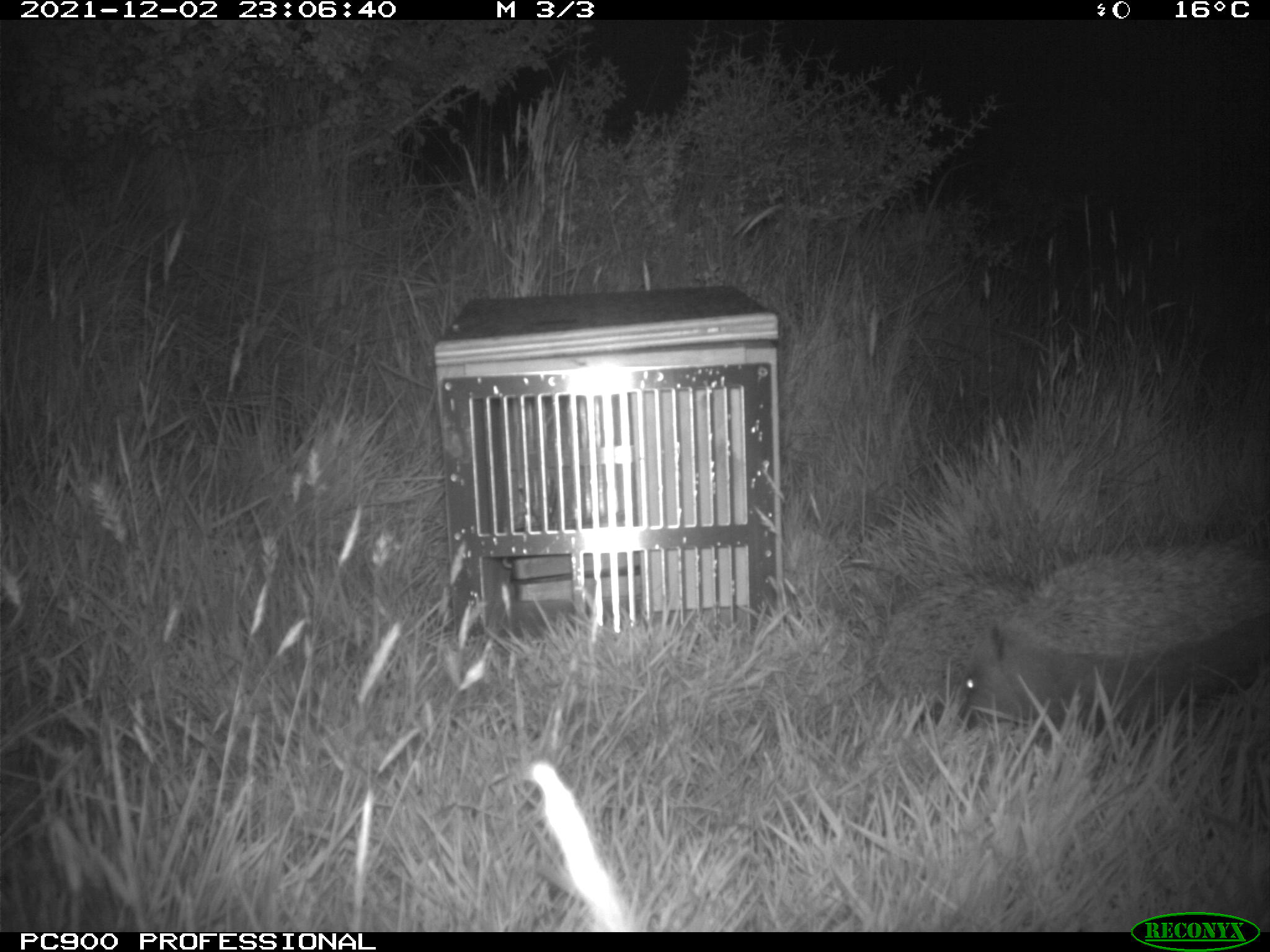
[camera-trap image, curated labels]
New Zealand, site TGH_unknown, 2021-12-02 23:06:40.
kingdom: Animalia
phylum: Chordata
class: Mammalia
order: Eulipotyphla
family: Erinaceidae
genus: Erinaceus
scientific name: Erinaceus europaeus europaeus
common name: european hedgehog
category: hedgehog